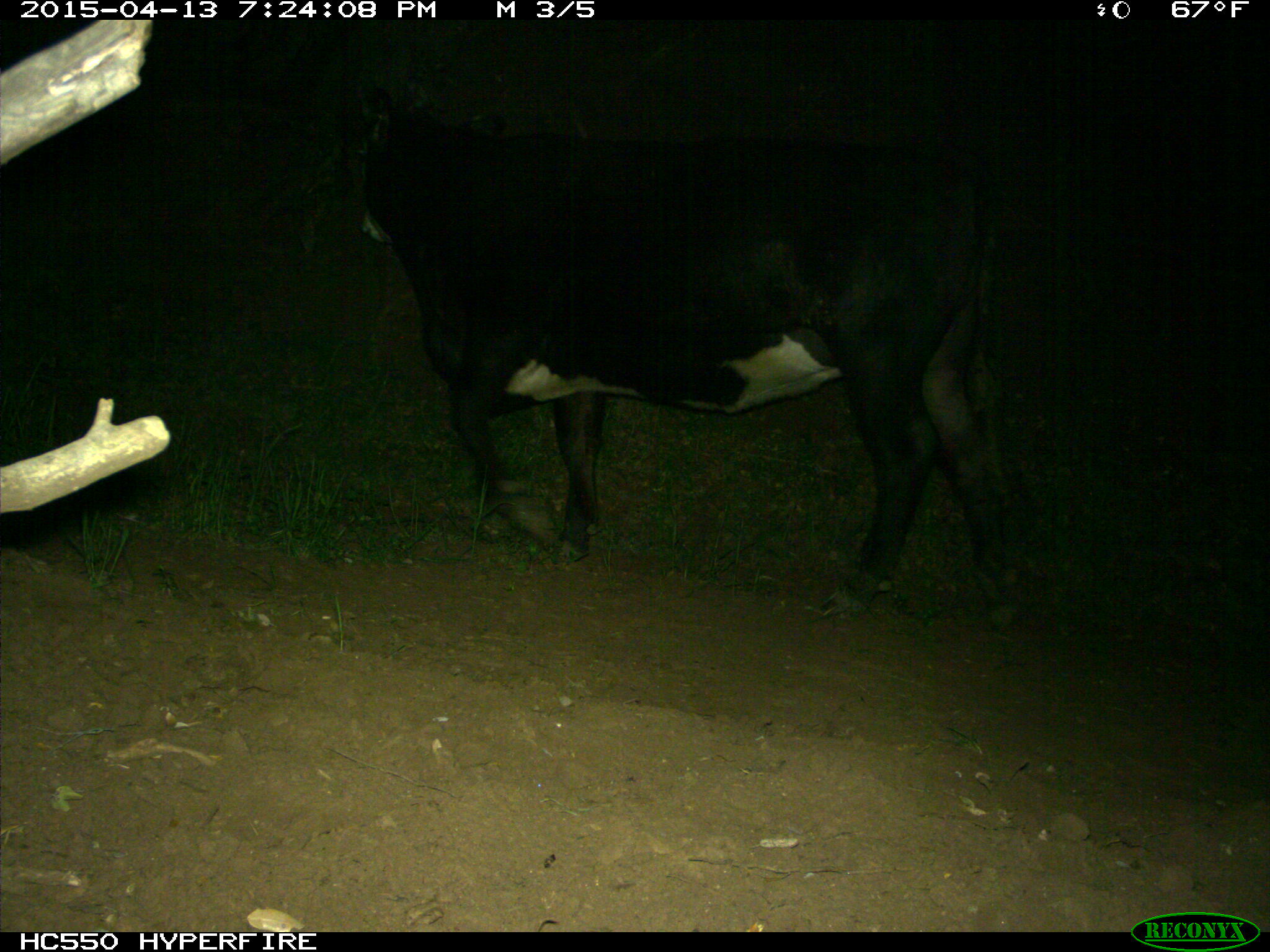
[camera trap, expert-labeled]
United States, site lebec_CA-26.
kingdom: Animalia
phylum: Chordata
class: Mammalia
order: Artiodactyla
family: Bovidae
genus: Bos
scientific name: Bos taurus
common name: domestic cow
Bos taurus (domestic cow).